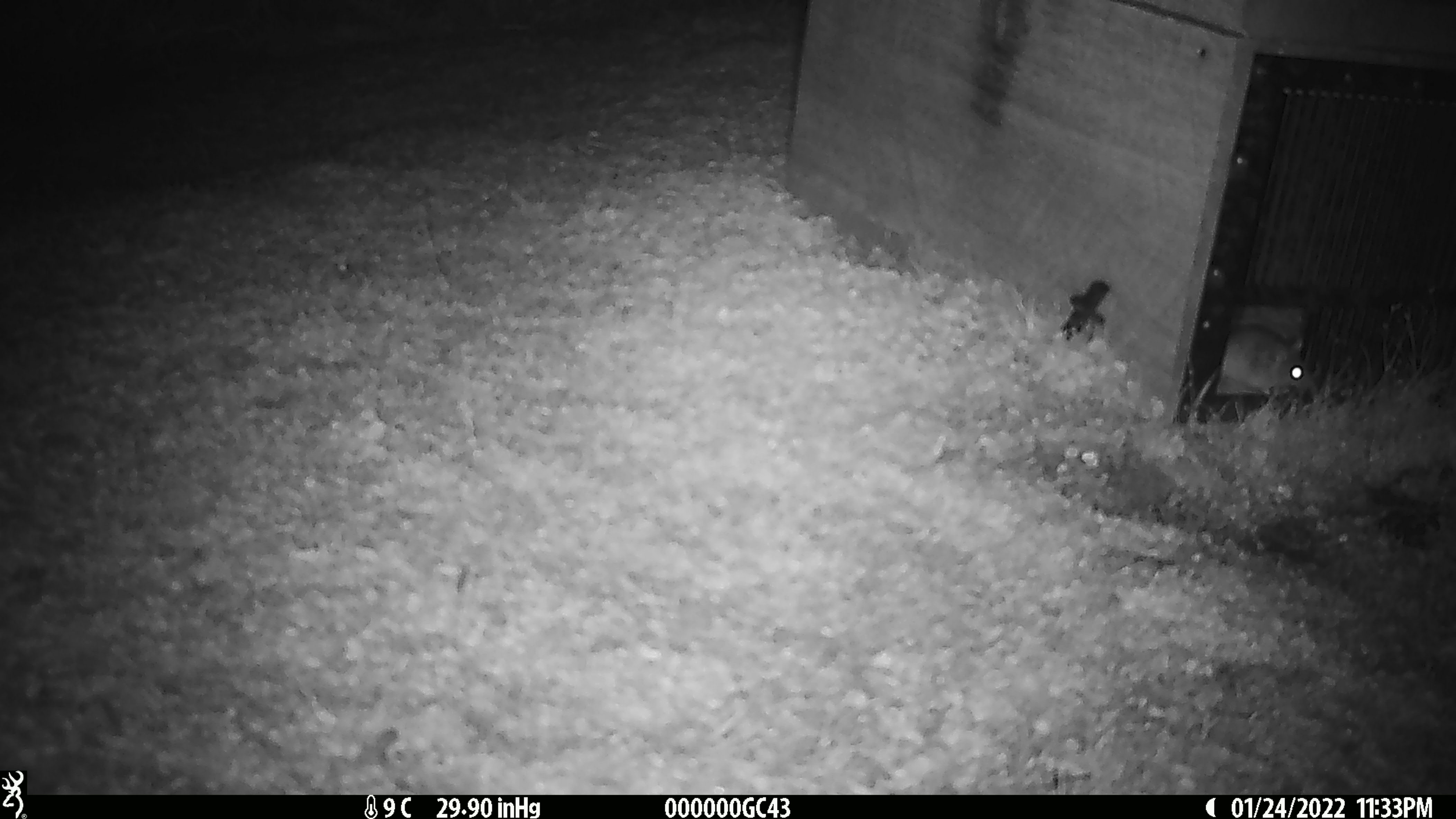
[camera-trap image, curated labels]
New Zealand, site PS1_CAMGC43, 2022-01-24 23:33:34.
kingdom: Animalia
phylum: Chordata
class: Mammalia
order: Rodentia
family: Muridae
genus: Mus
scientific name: Mus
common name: mouse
Mouse (Mus).